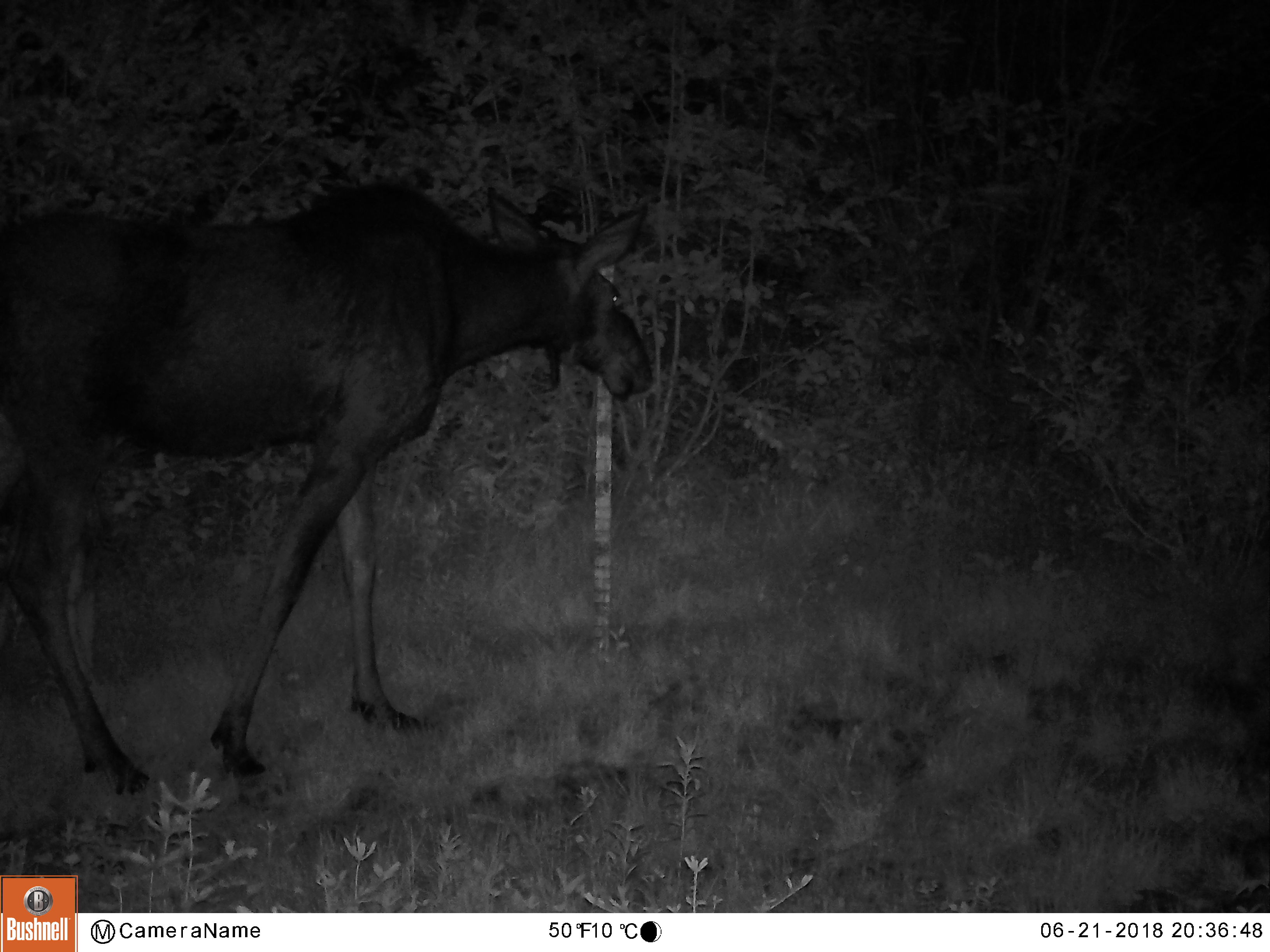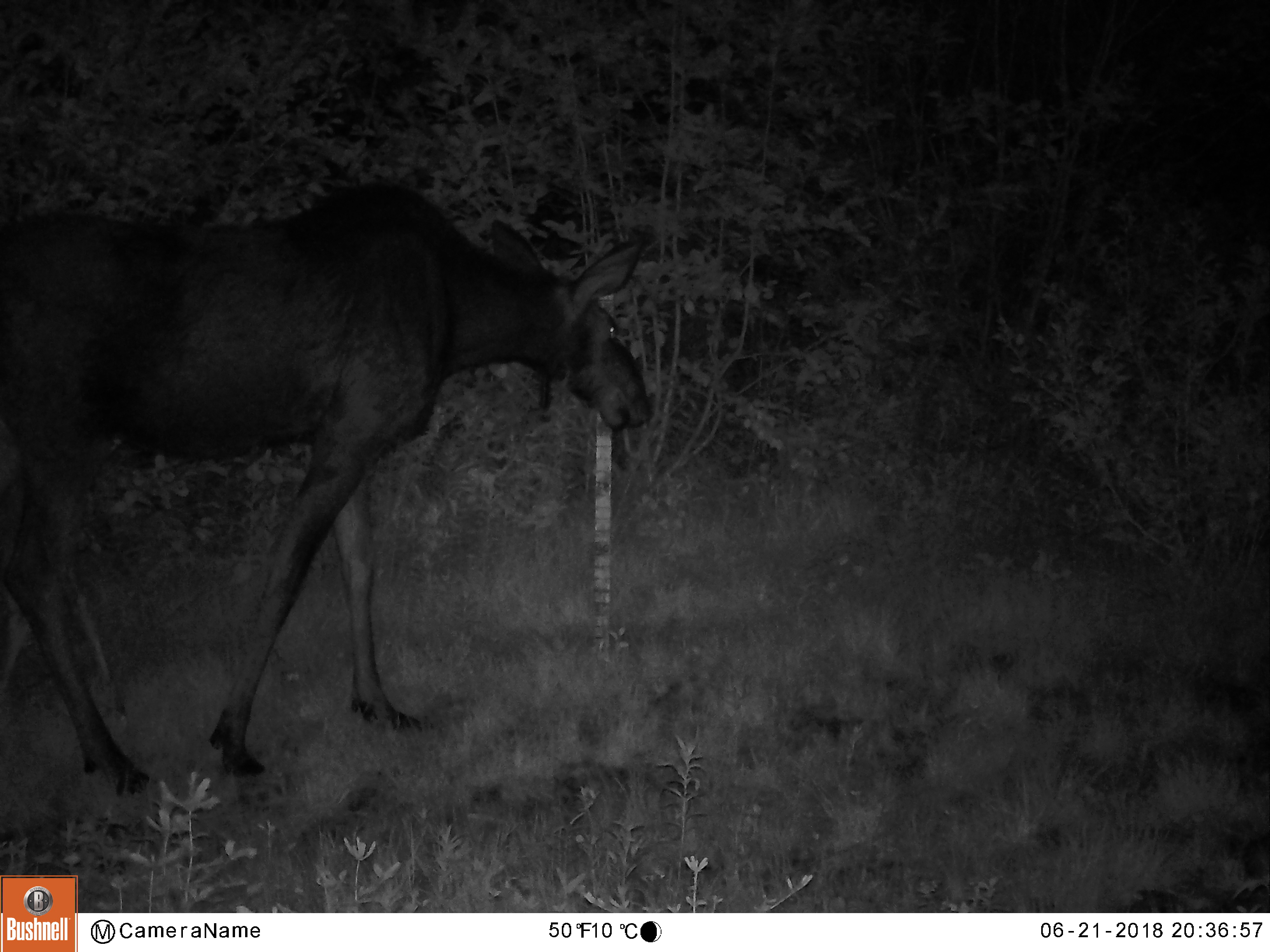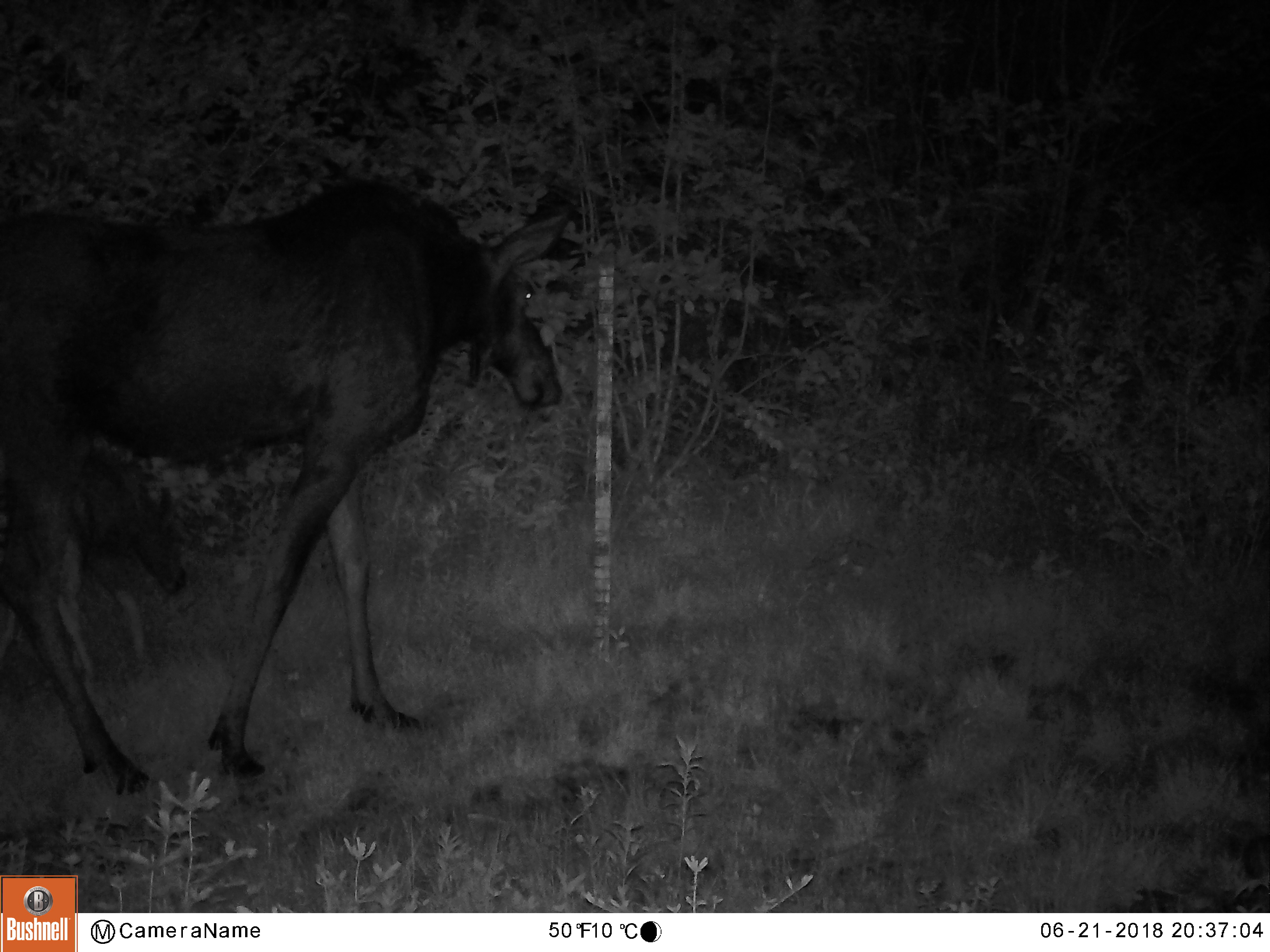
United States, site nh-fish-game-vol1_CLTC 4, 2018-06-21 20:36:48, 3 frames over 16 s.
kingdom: Animalia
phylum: Chordata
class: Mammalia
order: Artiodactyla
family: Cervidae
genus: Alces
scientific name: Alces alces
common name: moose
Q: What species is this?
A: Moose (Alces alces).